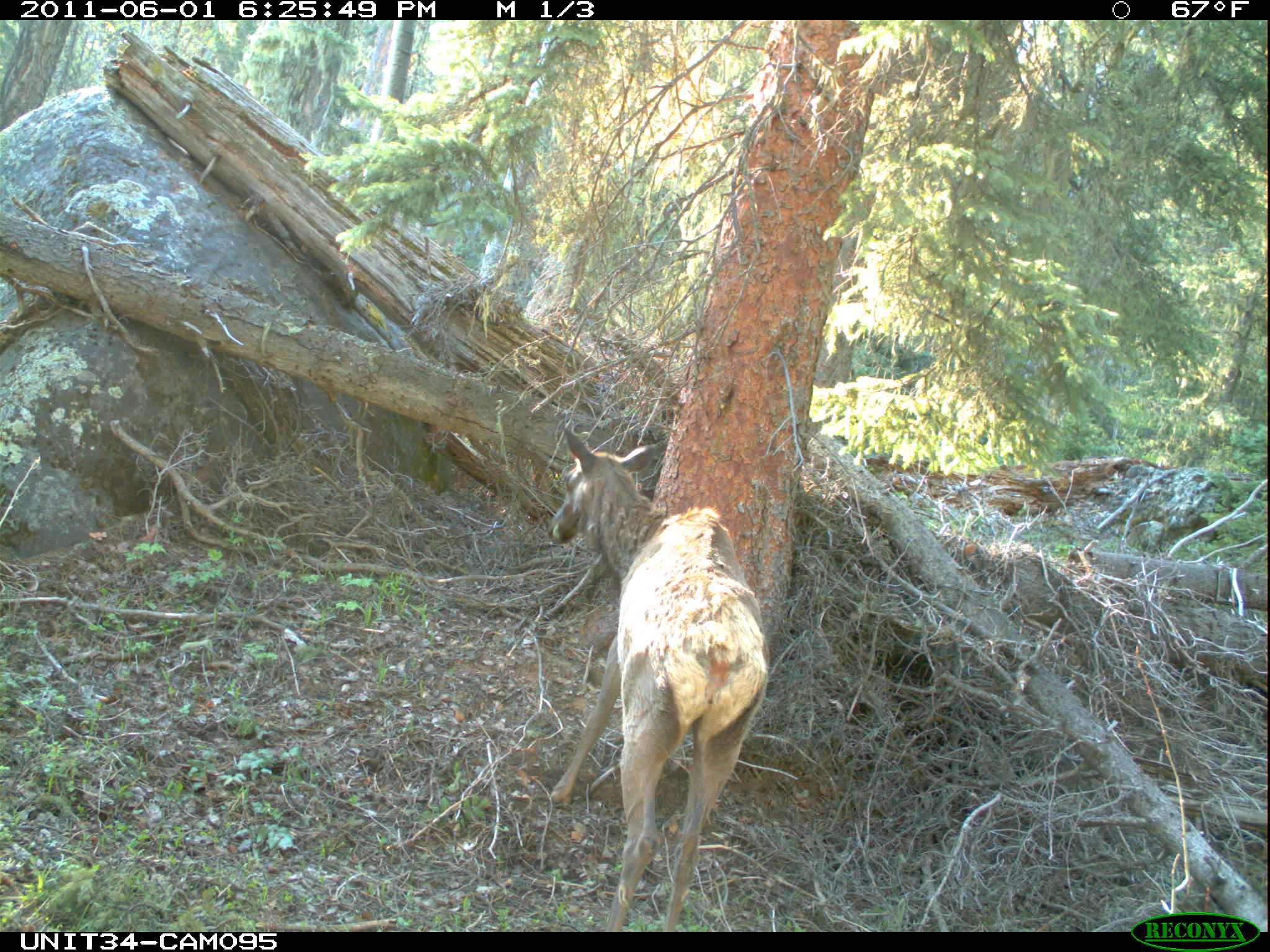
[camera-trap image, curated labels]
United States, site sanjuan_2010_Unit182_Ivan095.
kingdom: Animalia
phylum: Chordata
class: Mammalia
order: Artiodactyla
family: Cervidae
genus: Cervus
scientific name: Cervus elaphus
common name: red deer